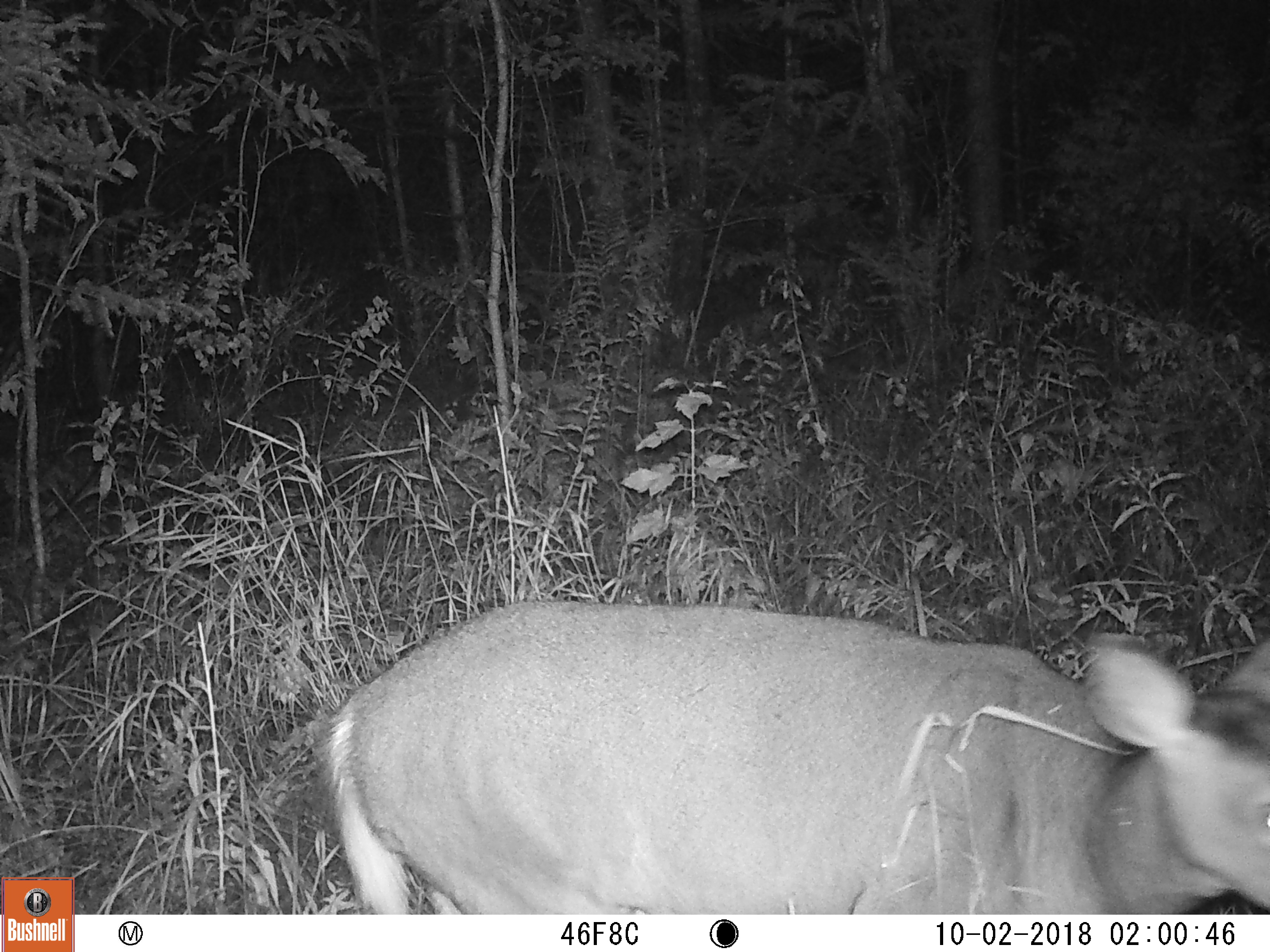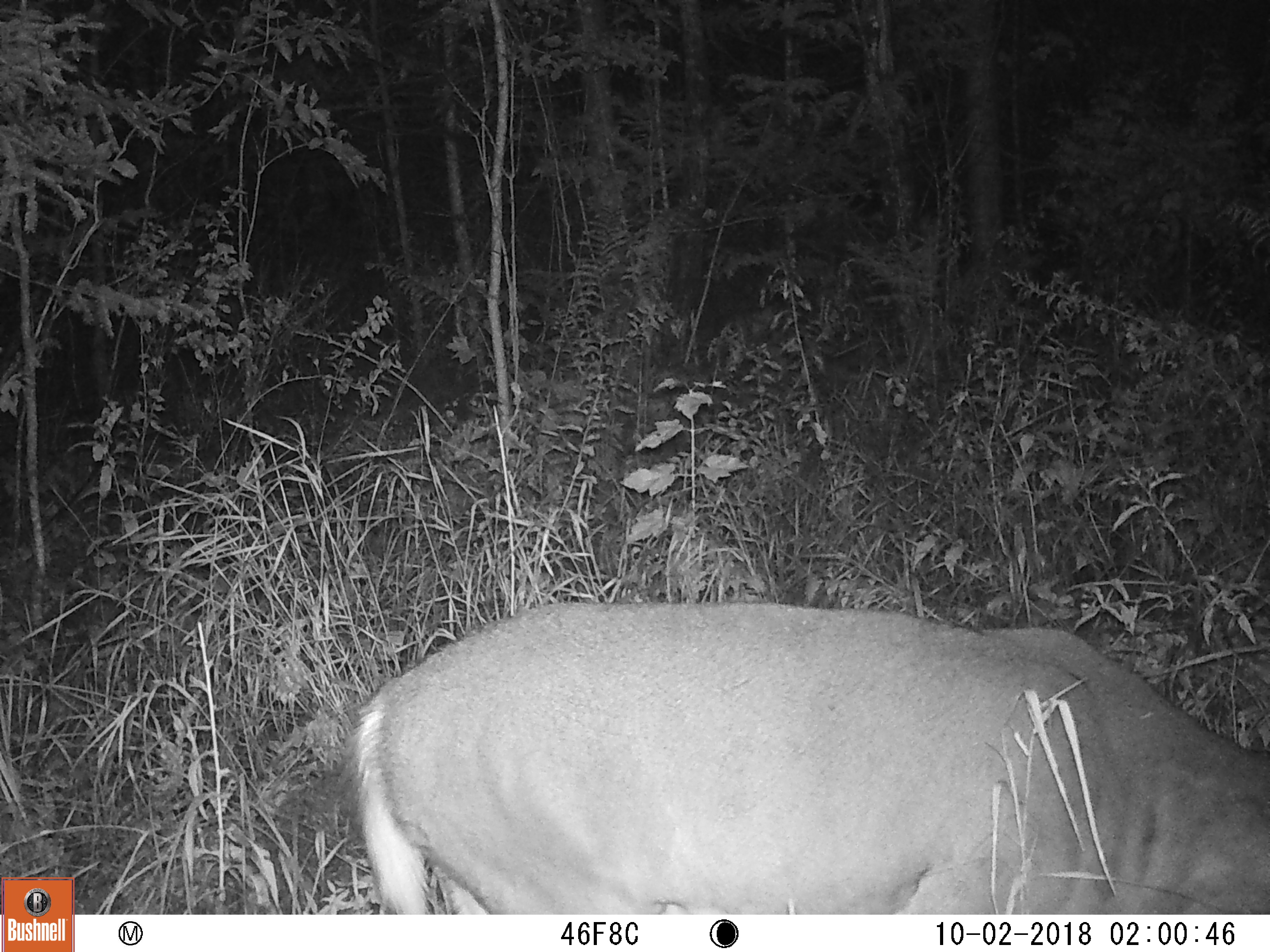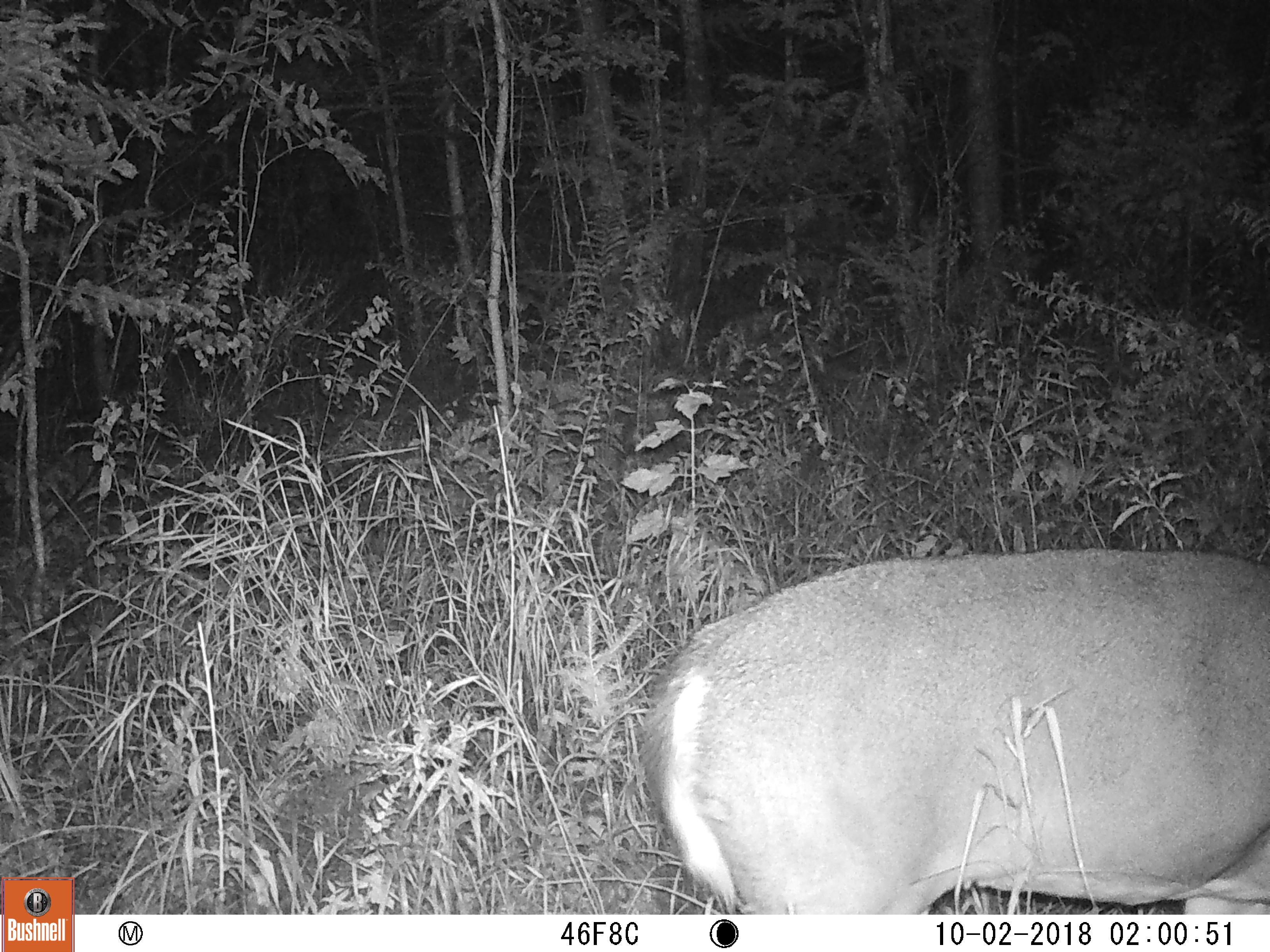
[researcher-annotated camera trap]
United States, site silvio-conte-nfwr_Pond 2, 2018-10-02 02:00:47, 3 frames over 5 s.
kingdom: Animalia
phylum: Chordata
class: Mammalia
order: Artiodactyla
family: Cervidae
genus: Odocoileus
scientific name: Odocoileus virginianus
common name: white-tailed deer